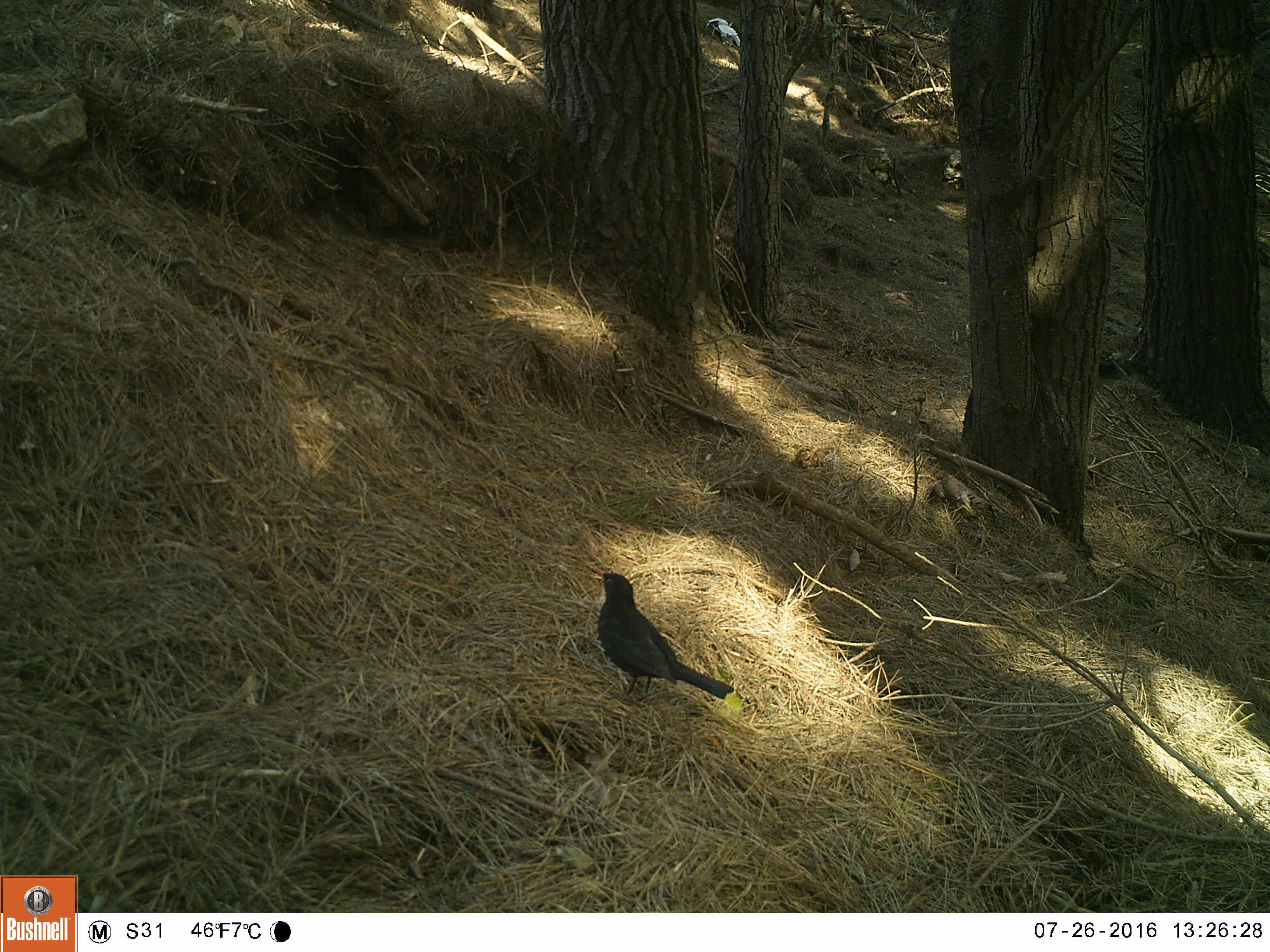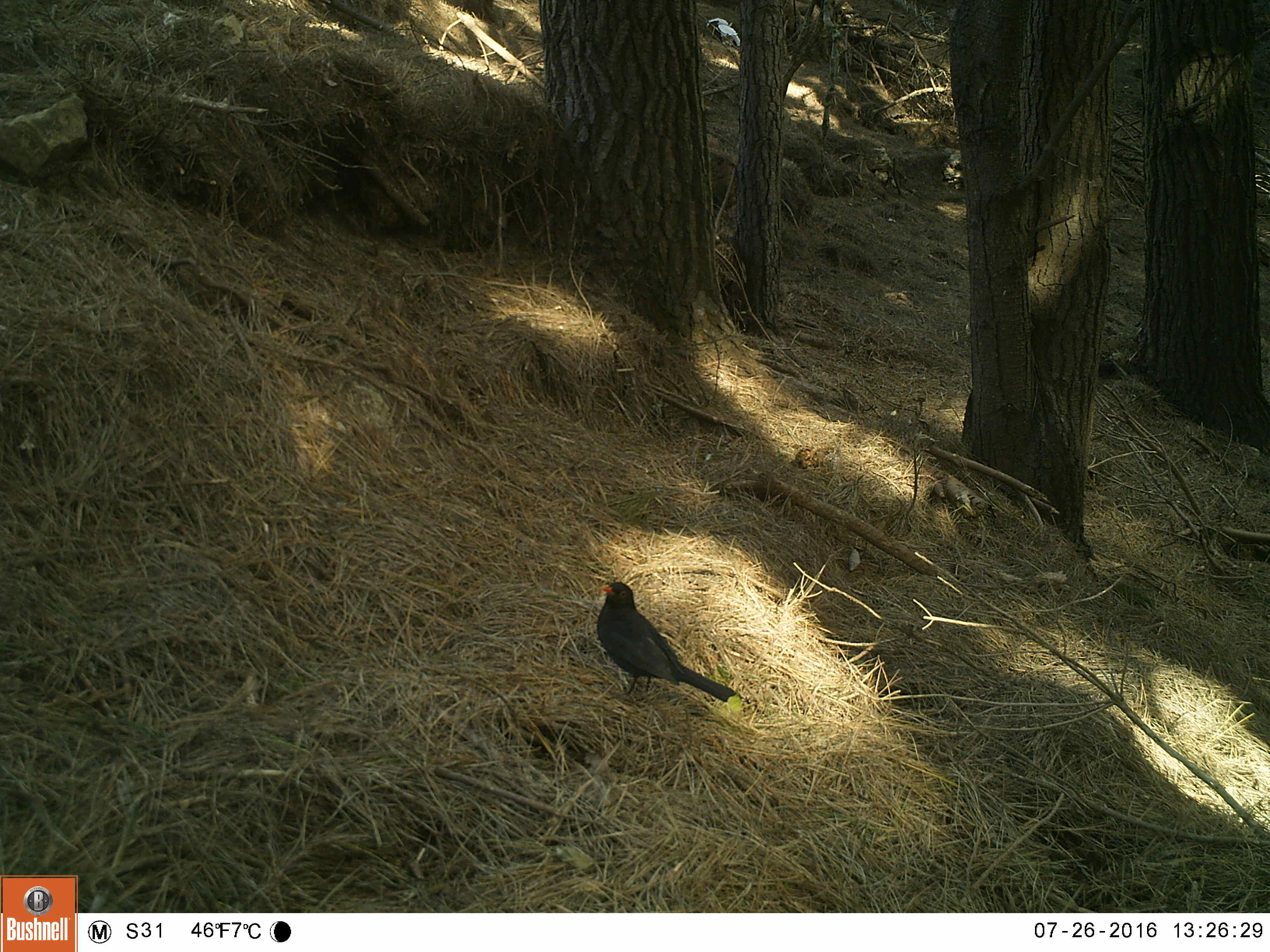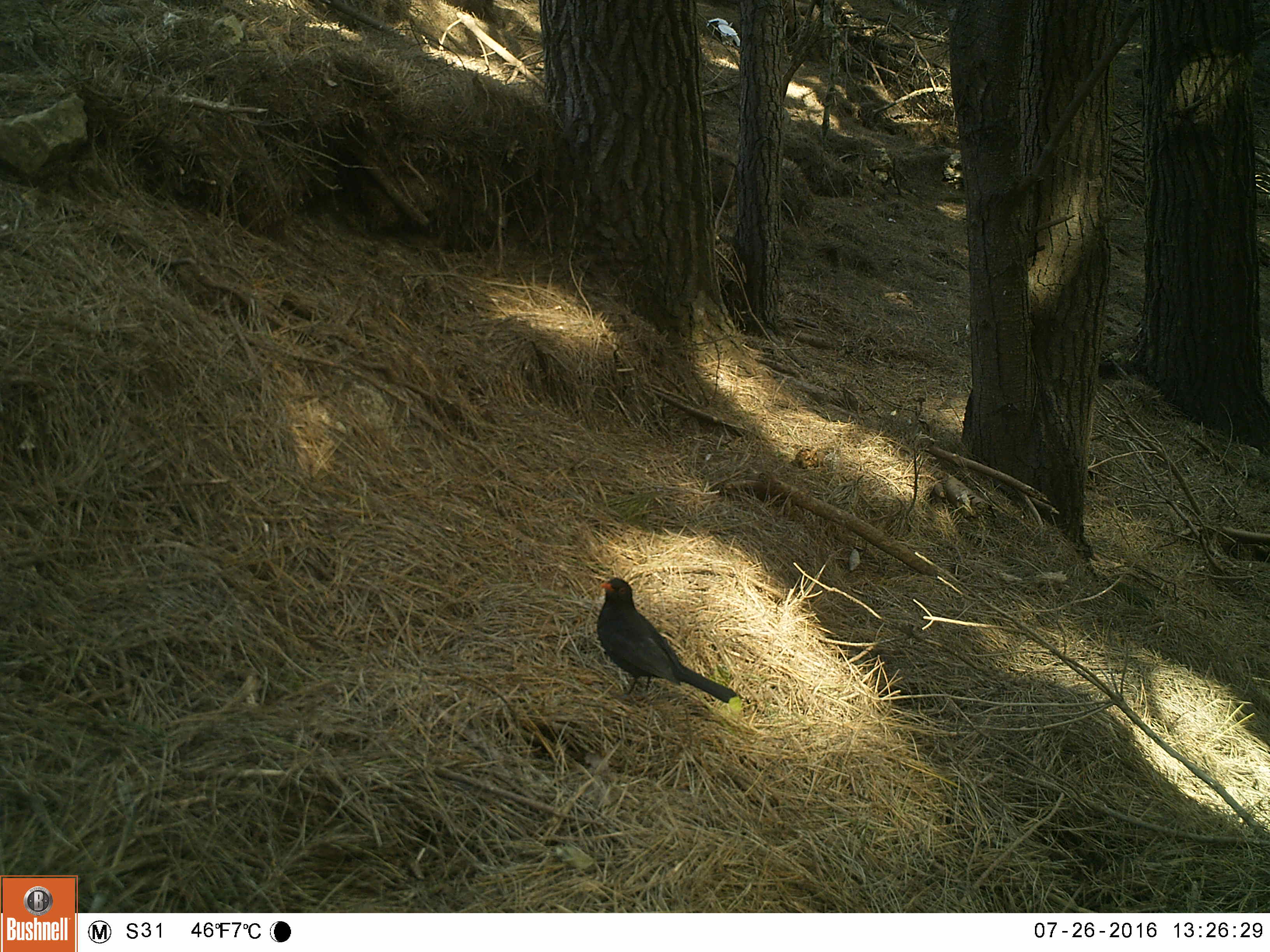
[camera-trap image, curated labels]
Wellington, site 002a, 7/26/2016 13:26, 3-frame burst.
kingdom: Animalia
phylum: Chordata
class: Aves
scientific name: Aves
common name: bird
Bird (Aves).